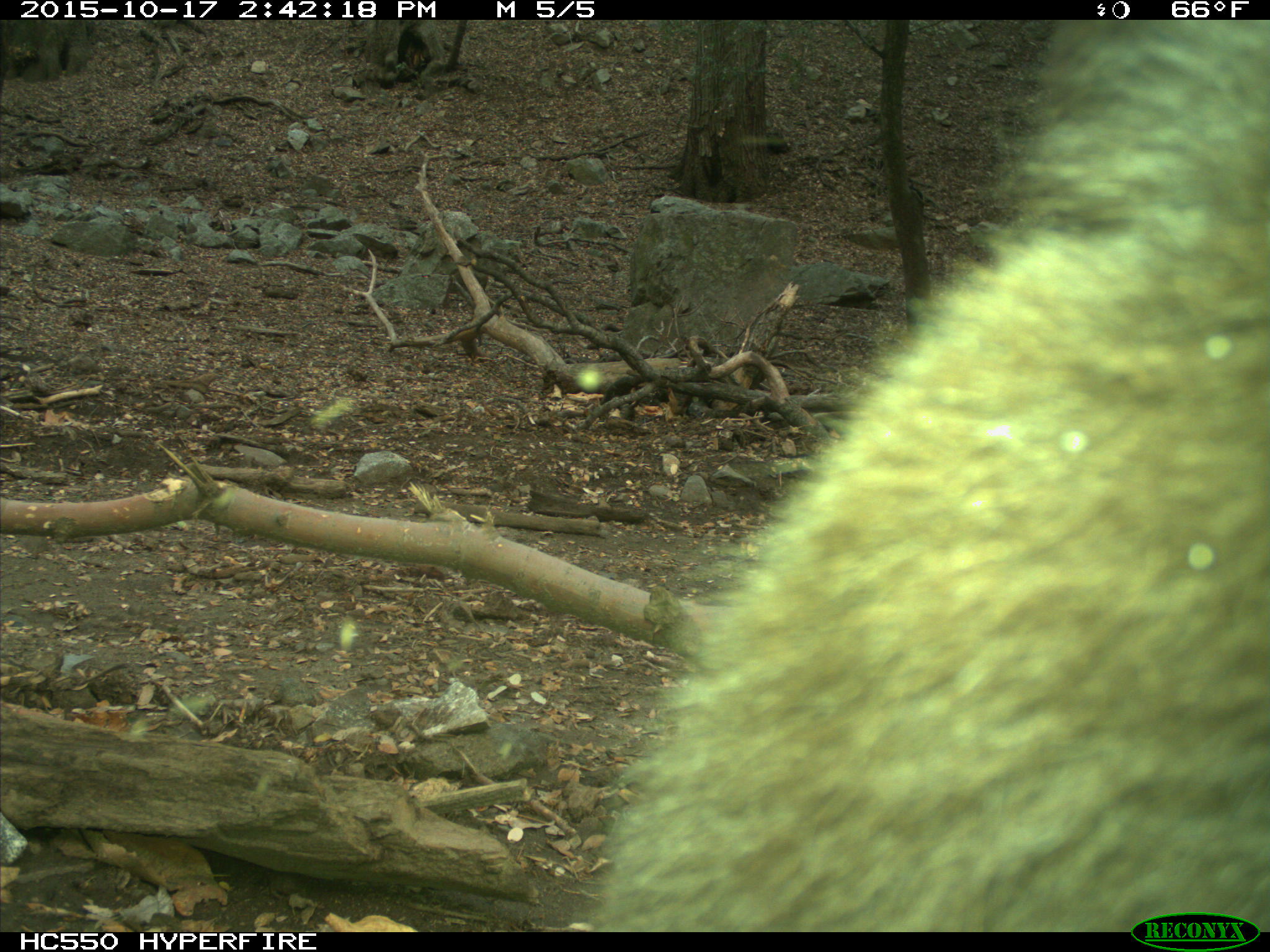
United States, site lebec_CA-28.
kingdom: Animalia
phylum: Chordata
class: Mammalia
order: Carnivora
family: Ursidae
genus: Ursus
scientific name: Ursus americanus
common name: american black bear